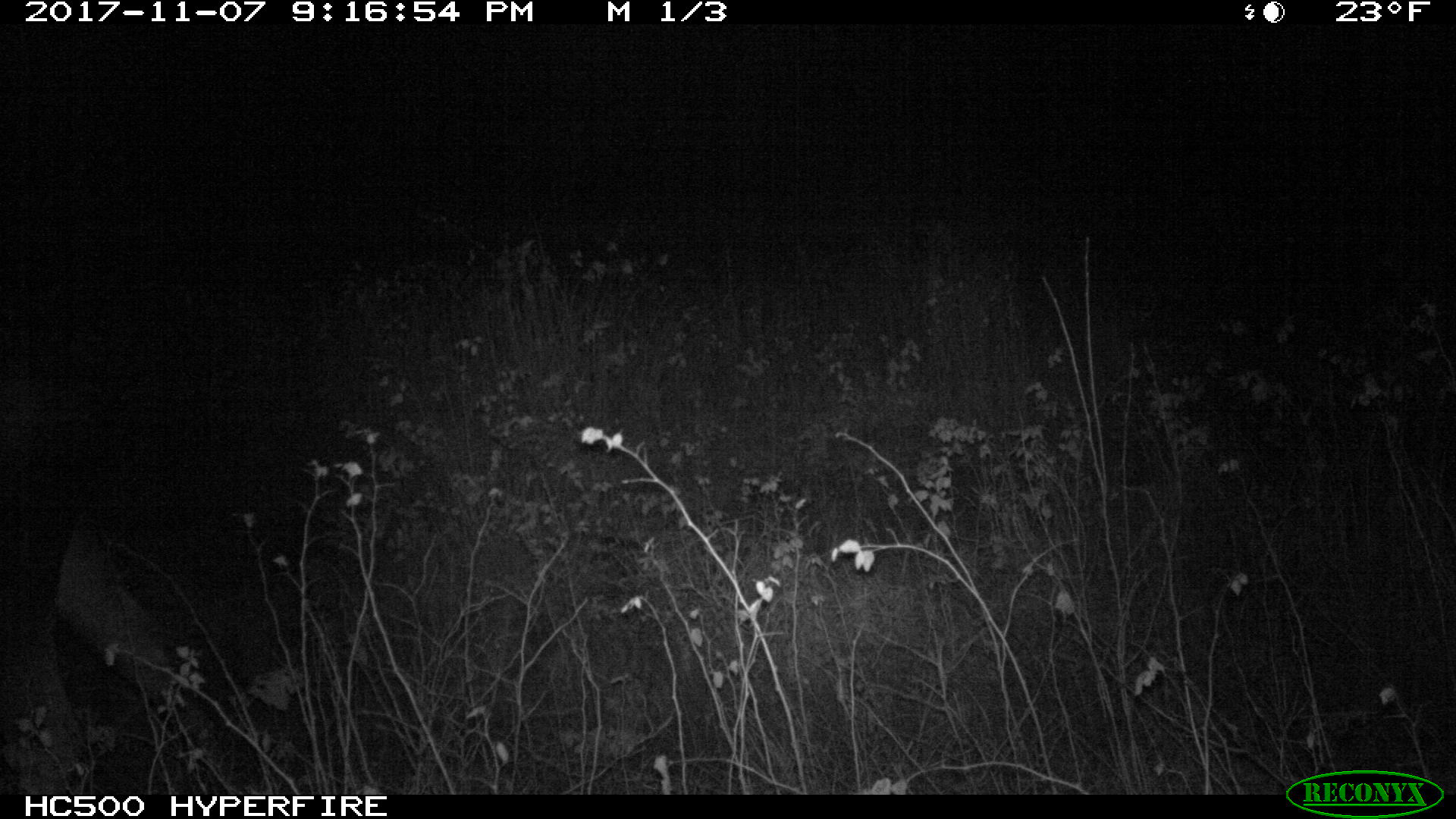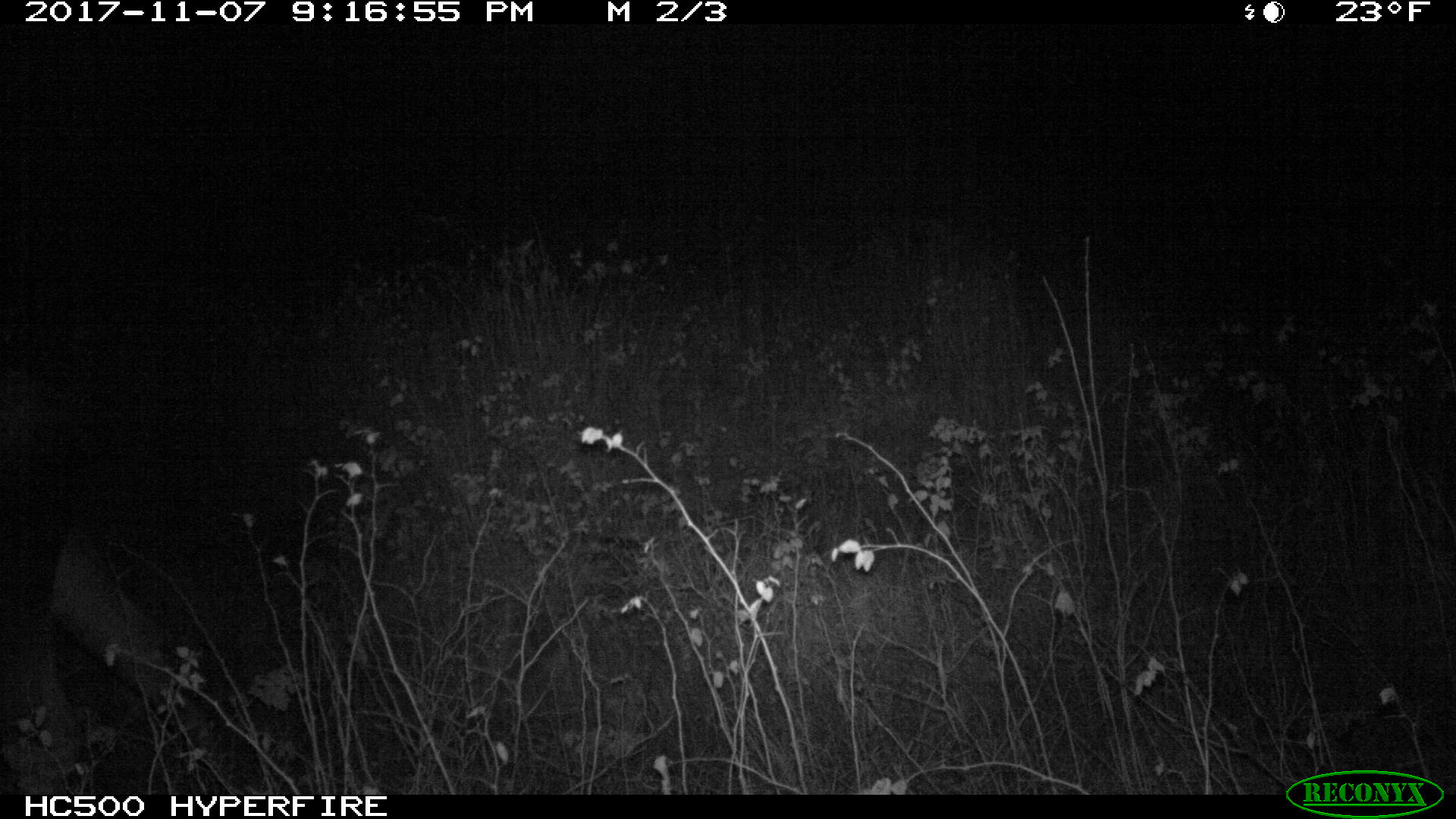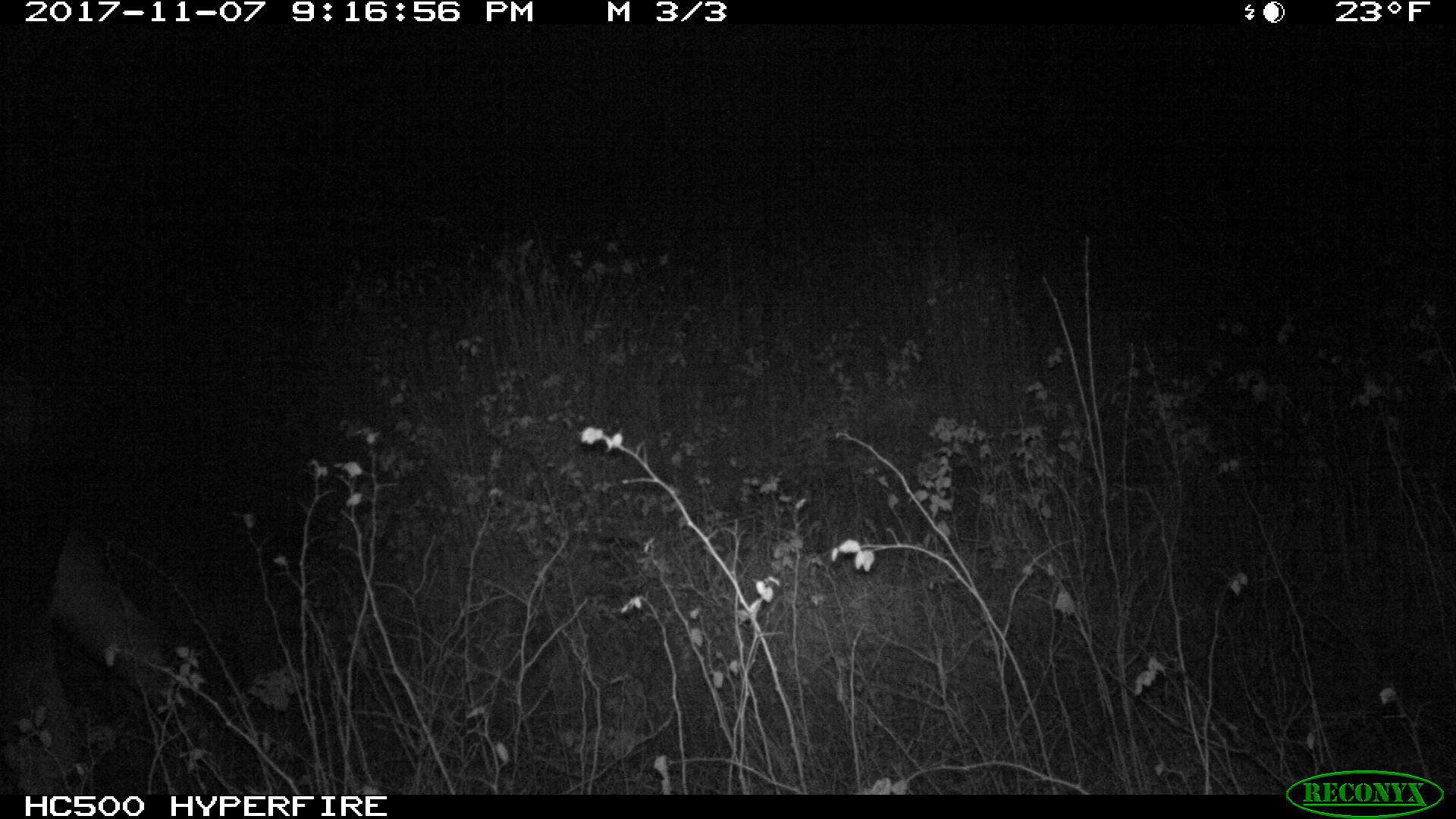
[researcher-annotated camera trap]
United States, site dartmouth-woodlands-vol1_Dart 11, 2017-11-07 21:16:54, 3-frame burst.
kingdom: Animalia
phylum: Chordata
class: Mammalia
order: Artiodactyla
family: Cervidae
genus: Alces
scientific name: Alces alces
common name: moose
Moose (Alces alces).